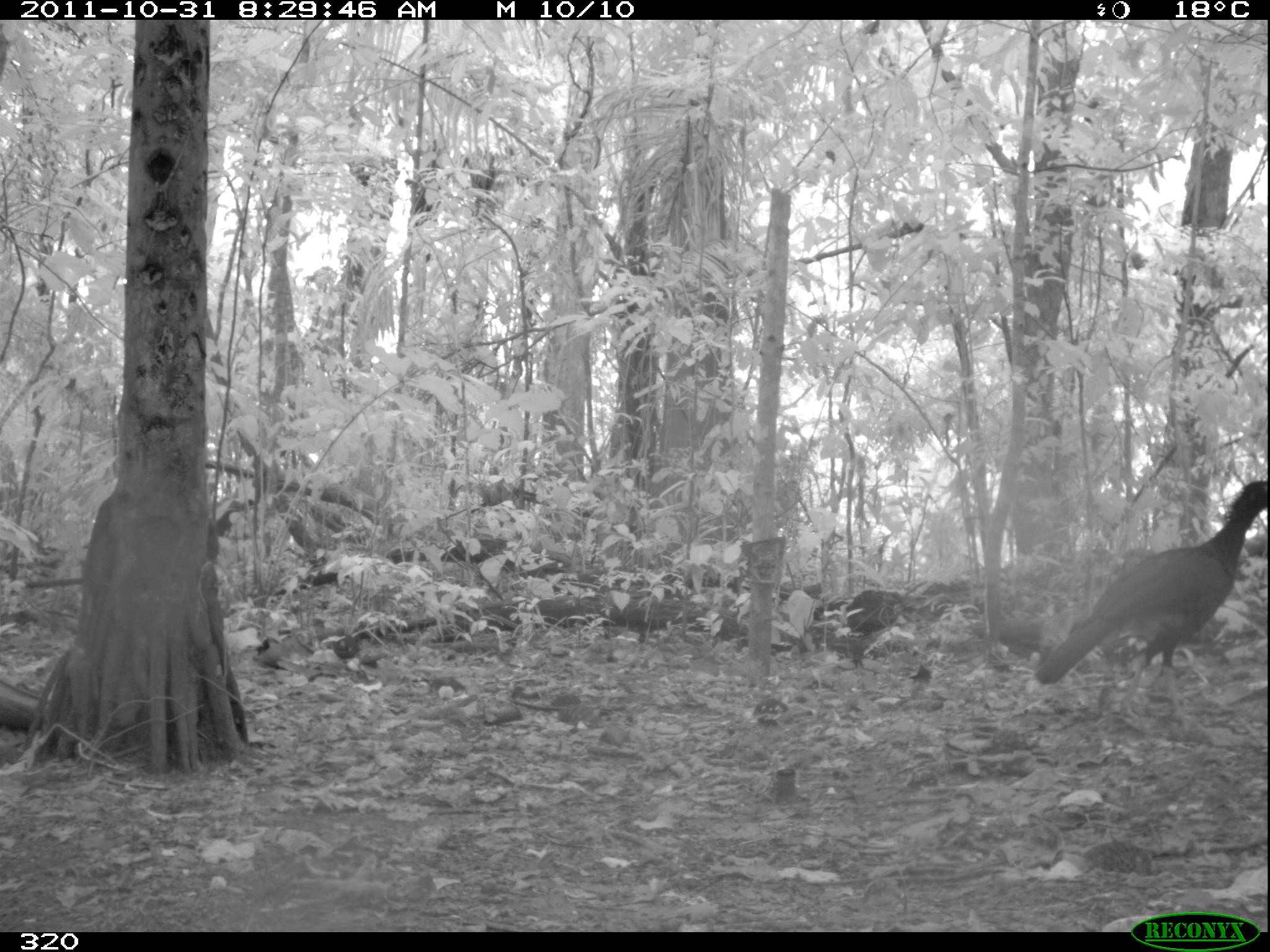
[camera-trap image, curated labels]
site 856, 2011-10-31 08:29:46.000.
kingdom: Animalia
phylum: Chordata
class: Aves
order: Galliformes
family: Cracidae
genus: Mitu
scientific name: Mitu tuberosum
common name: razor-billed curassow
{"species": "Mitu tuberosum (razor-billed curassow)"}